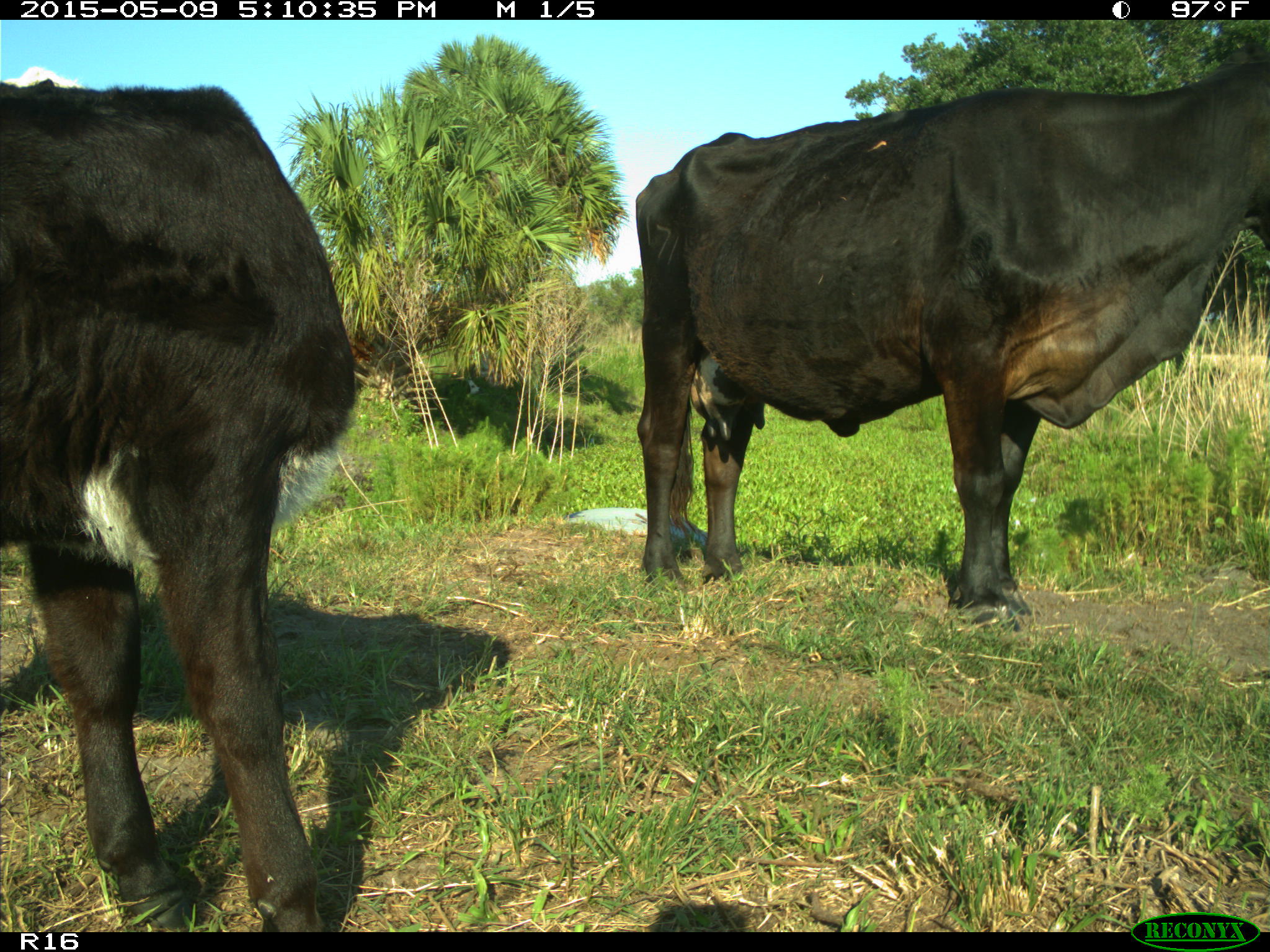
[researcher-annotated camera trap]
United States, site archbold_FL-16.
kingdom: Animalia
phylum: Chordata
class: Mammalia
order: Artiodactyla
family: Suidae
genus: Sus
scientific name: Sus scrofa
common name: wild boar